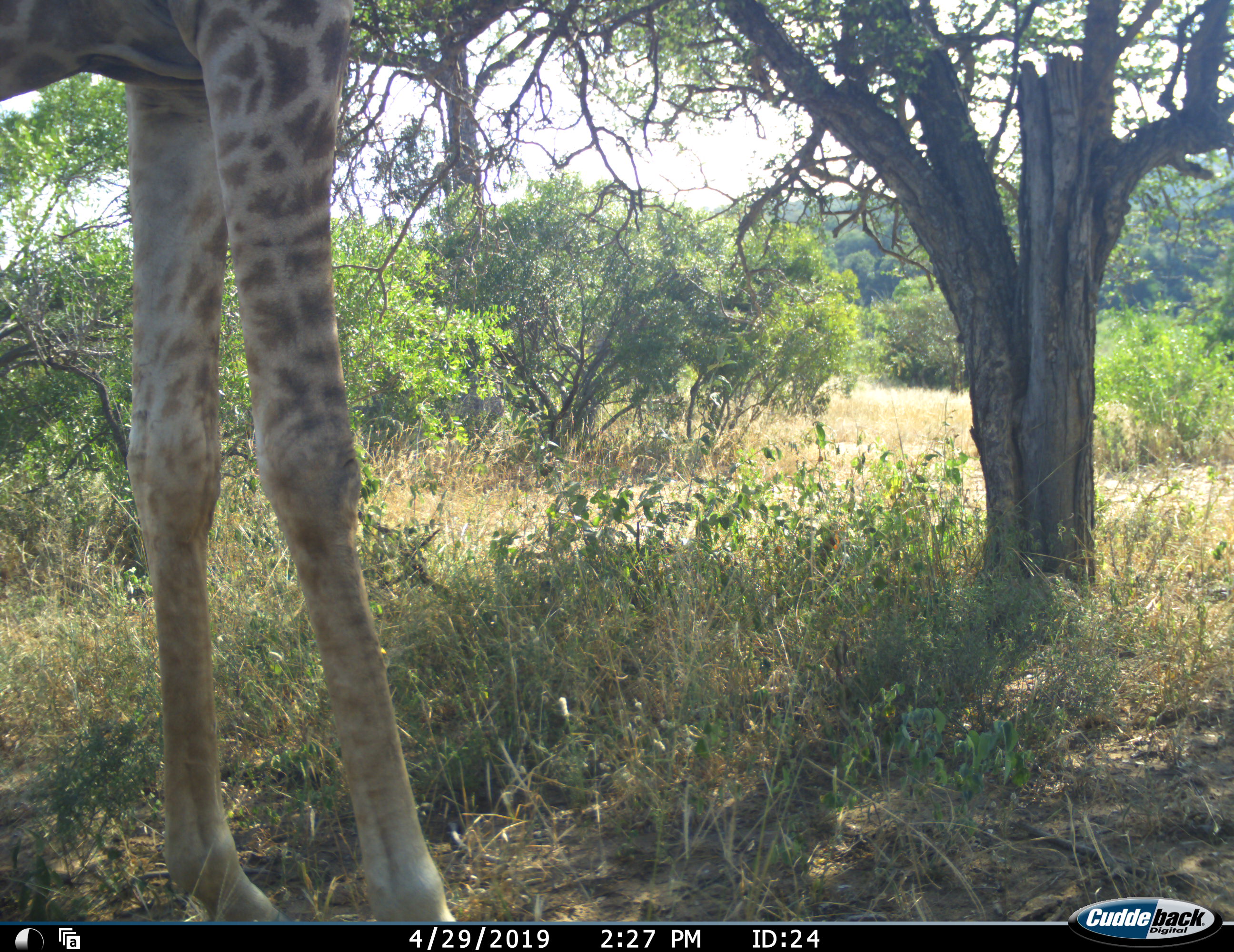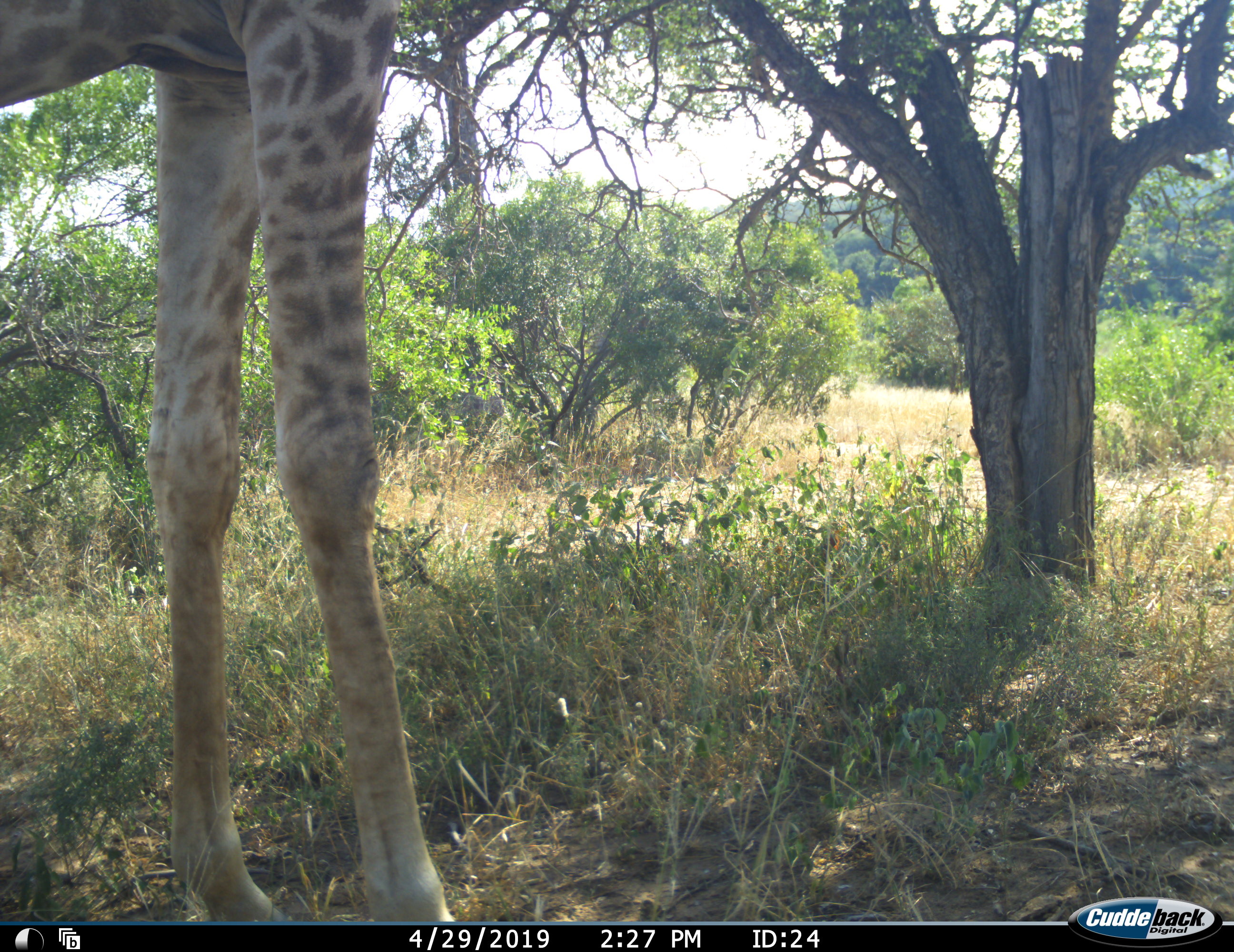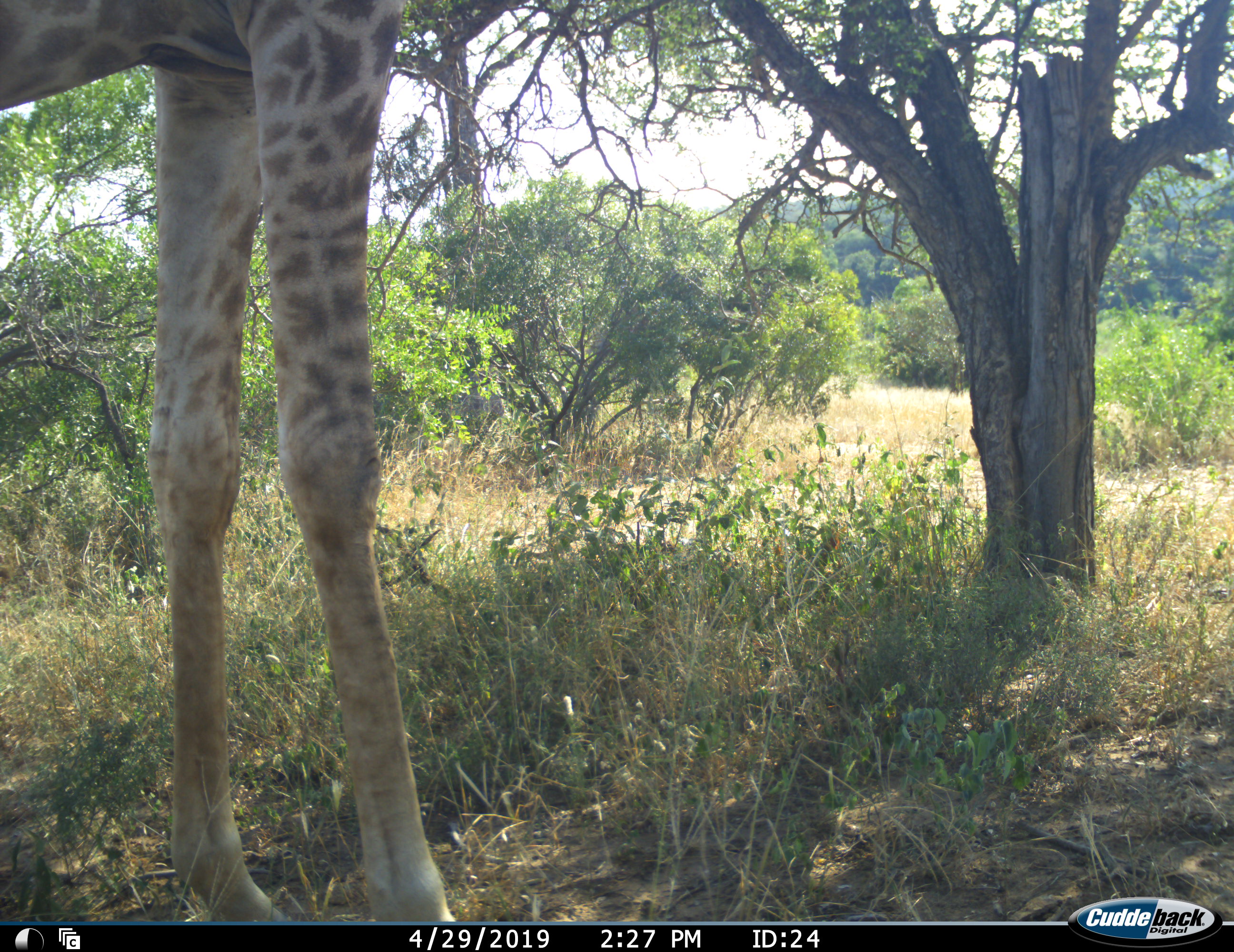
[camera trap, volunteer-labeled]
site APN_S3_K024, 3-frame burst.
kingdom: Animalia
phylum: Chordata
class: Mammalia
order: Artiodactyla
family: Giraffidae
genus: Giraffa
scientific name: Giraffa camelopardalis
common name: giraffe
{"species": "giraffe (Giraffa camelopardalis)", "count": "1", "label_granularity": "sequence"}